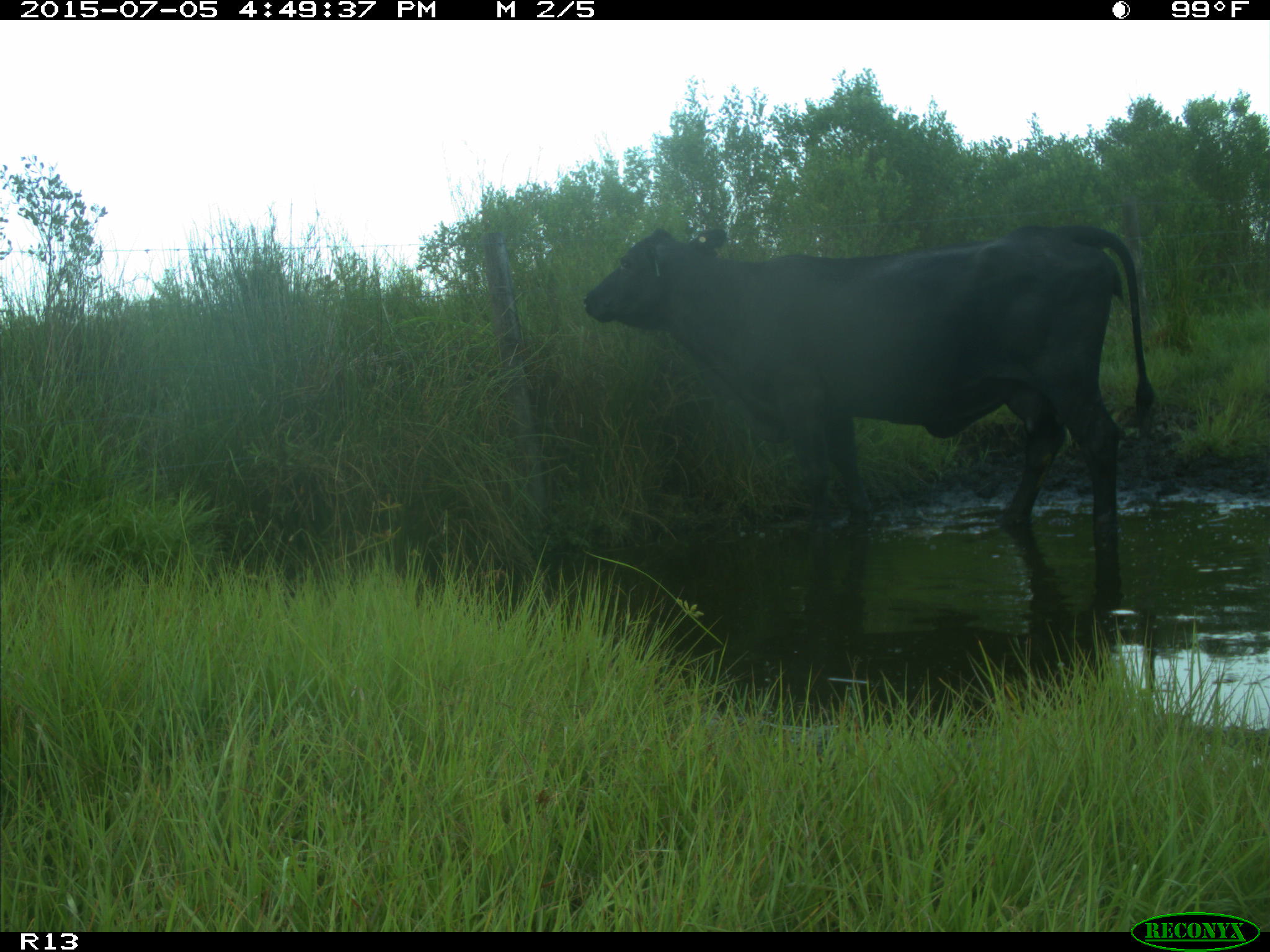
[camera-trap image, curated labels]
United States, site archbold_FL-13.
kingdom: Animalia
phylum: Chordata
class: Mammalia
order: Artiodactyla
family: Bovidae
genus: Bos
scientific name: Bos taurus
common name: domestic cow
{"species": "Bos taurus (domestic cow)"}